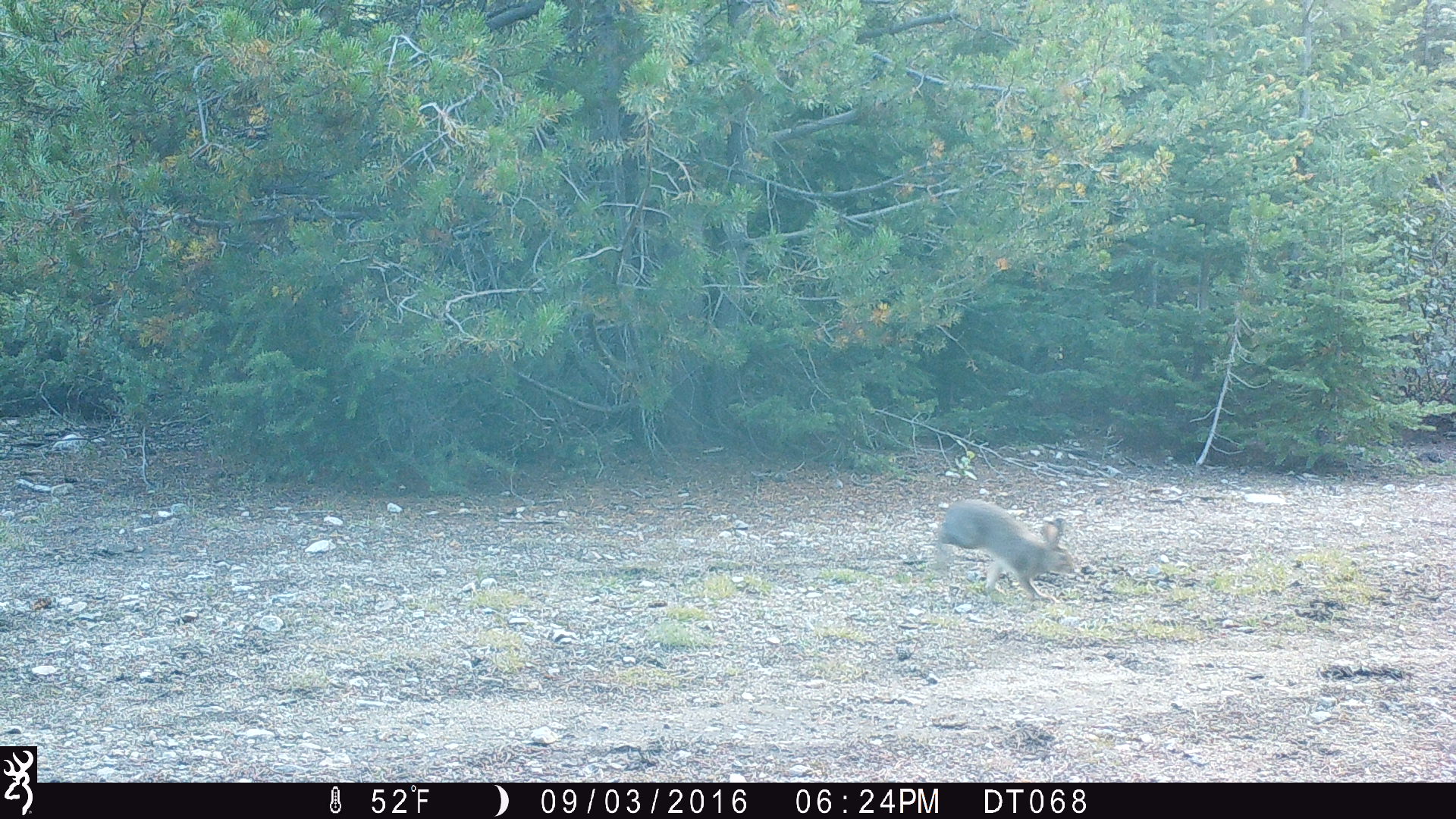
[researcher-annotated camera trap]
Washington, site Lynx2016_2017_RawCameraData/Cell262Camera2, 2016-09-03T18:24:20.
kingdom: Animalia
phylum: Chordata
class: Mammalia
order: Lagomorpha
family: Leporidae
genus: Lepus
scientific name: Lepus americanus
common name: snowshoe hare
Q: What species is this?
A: Lepus americanus (snowshoe hare).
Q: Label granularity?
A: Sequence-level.